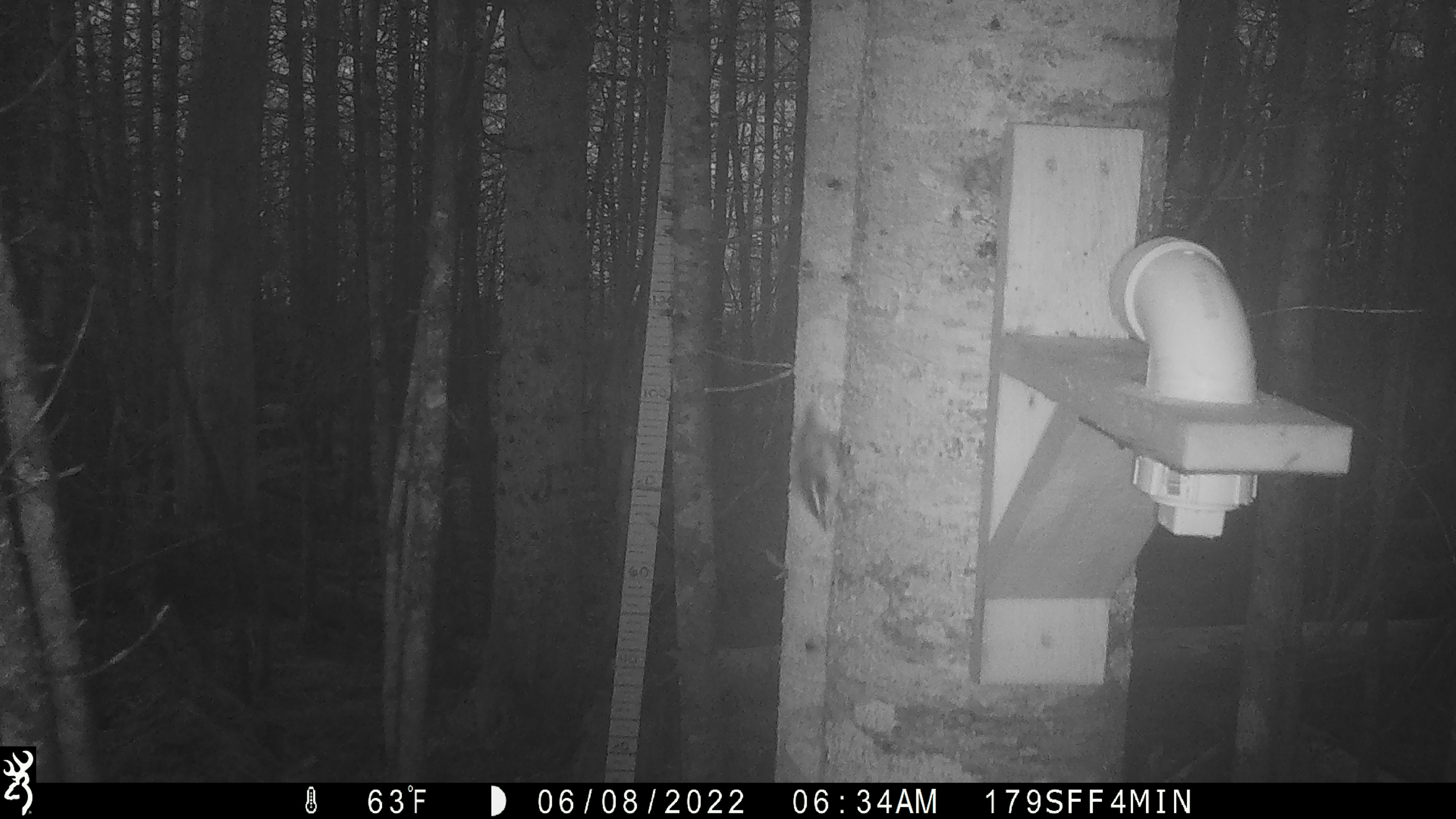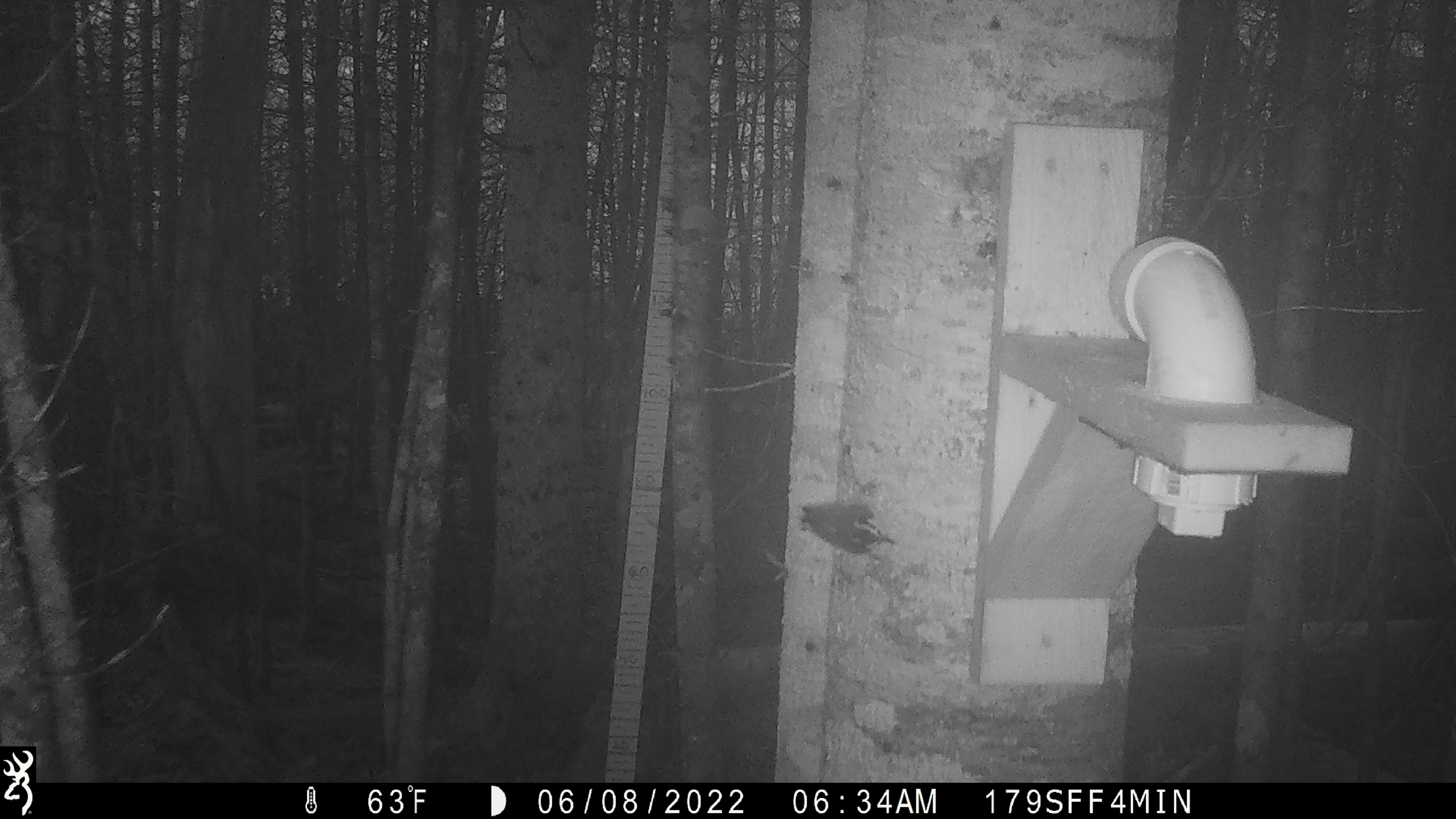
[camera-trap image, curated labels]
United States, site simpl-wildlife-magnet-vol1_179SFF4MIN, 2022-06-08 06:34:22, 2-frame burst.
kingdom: Animalia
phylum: Chordata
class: Aves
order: Passeriformes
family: Sittidae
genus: Sitta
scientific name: Sitta canadensis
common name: red-breasted nuthatch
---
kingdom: Animalia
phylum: Chordata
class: Mammalia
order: Rodentia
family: Sciuridae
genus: Tamiasciurus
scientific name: Tamiasciurus hudsonicus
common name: red squirrel